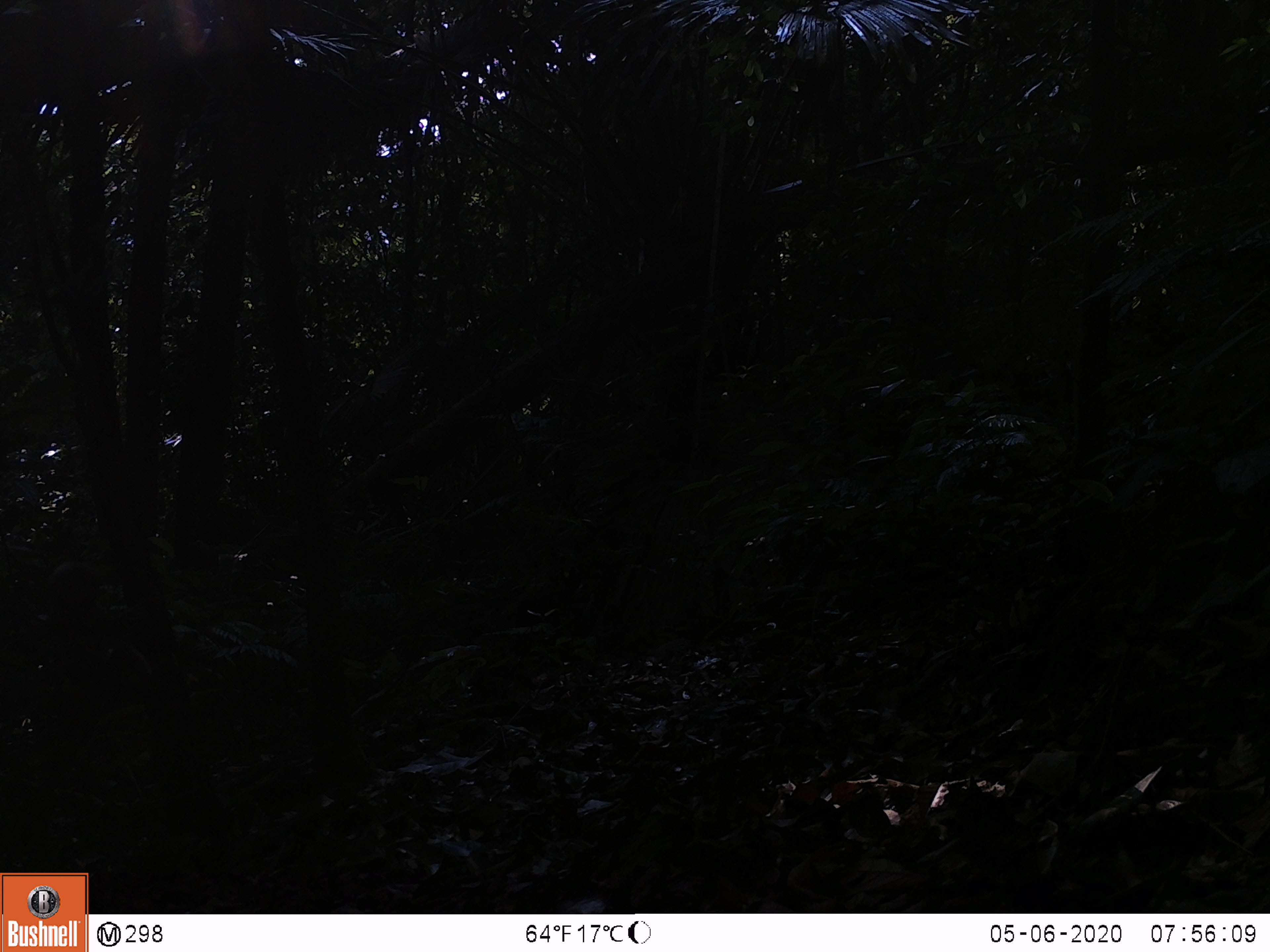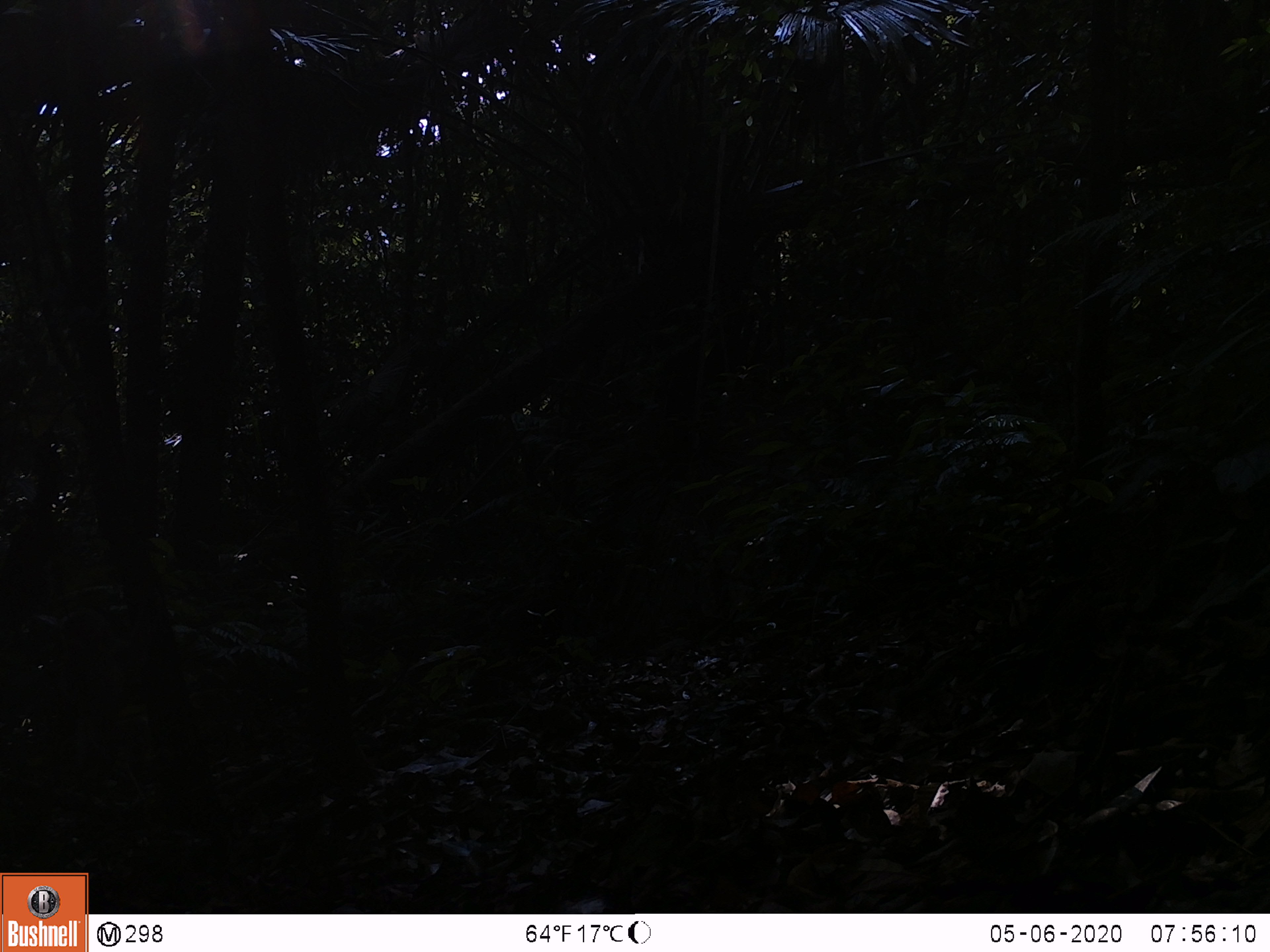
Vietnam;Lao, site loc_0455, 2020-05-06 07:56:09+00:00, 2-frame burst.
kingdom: Animalia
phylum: Chordata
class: Mammalia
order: Primates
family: Cercopithecidae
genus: Macaca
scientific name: Macaca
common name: macaque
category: unidentified macaque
Unidentified macaque (macaque) (Macaca). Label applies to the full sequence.